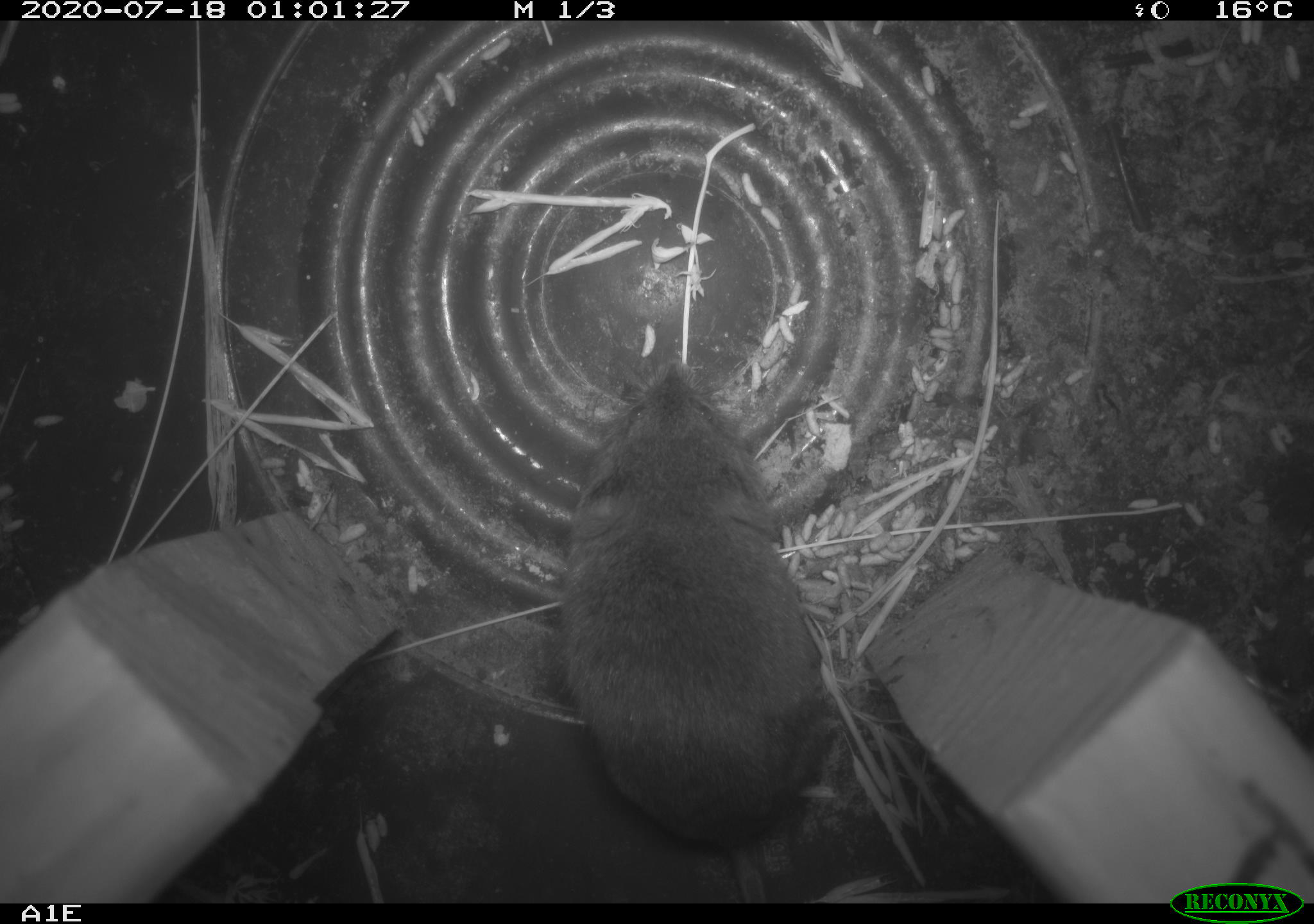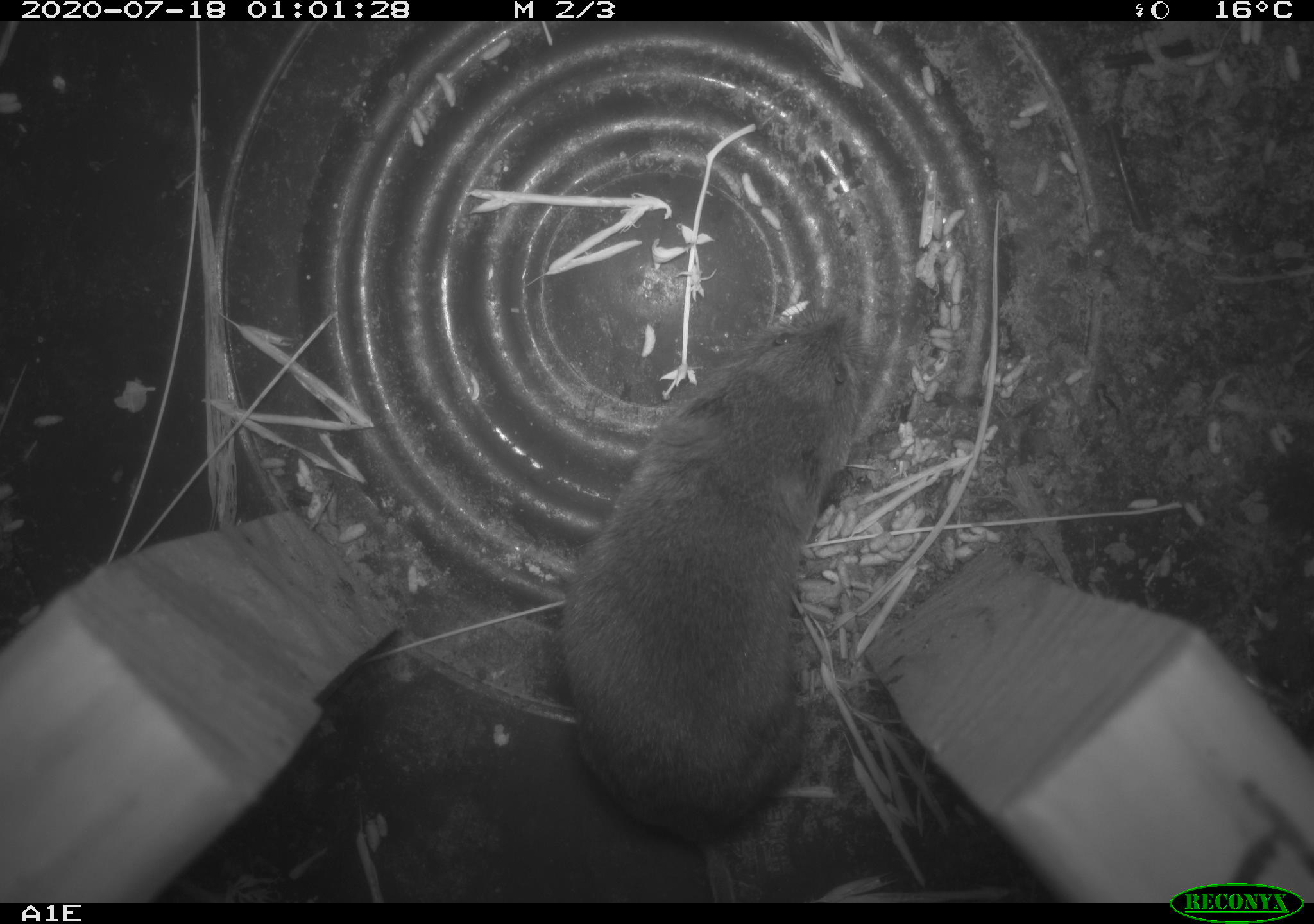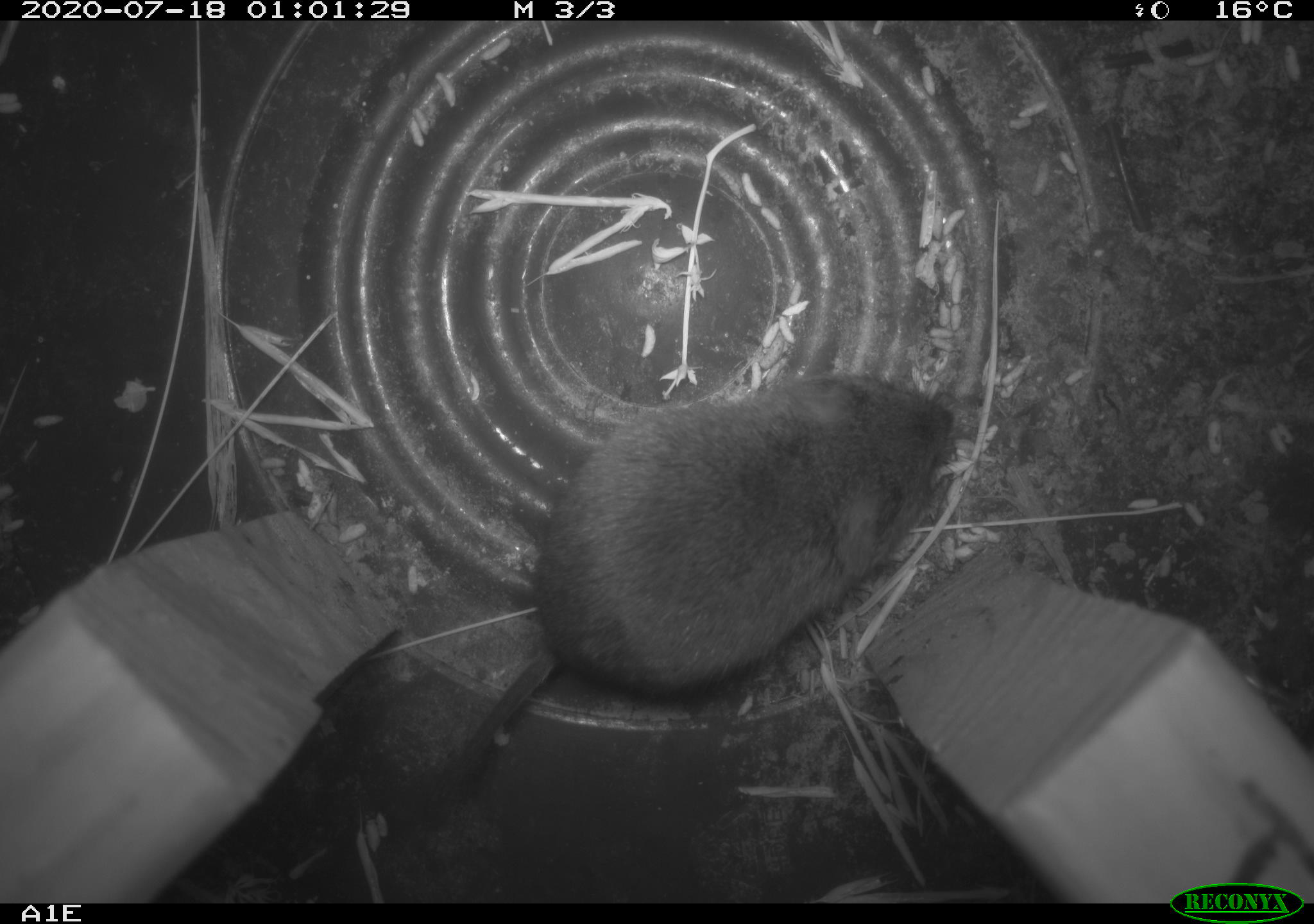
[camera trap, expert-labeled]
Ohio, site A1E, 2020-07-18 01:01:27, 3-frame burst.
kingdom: Animalia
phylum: Chordata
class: Mammalia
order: Rodentia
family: Cricetidae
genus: Microtus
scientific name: Microtus pennsylvanicus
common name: meadow vole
Meadow vole (Microtus pennsylvanicus).